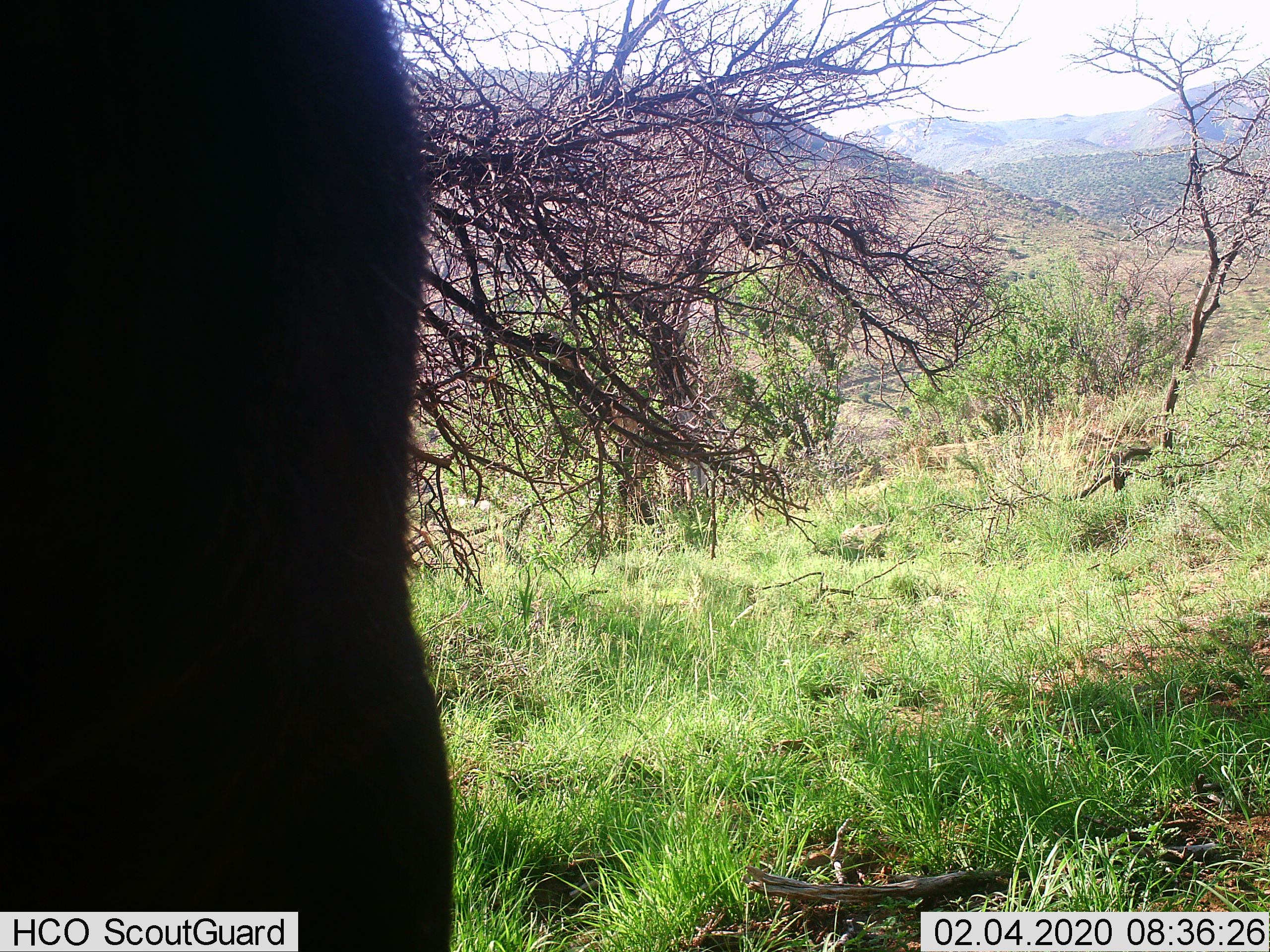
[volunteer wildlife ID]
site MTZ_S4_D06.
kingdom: Animalia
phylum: Chordata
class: Mammalia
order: Artiodactyla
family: Bovidae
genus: Syncerus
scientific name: Syncerus caffer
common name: african buffalo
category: buffalo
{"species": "buffalo (african buffalo) (Syncerus caffer)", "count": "1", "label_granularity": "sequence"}